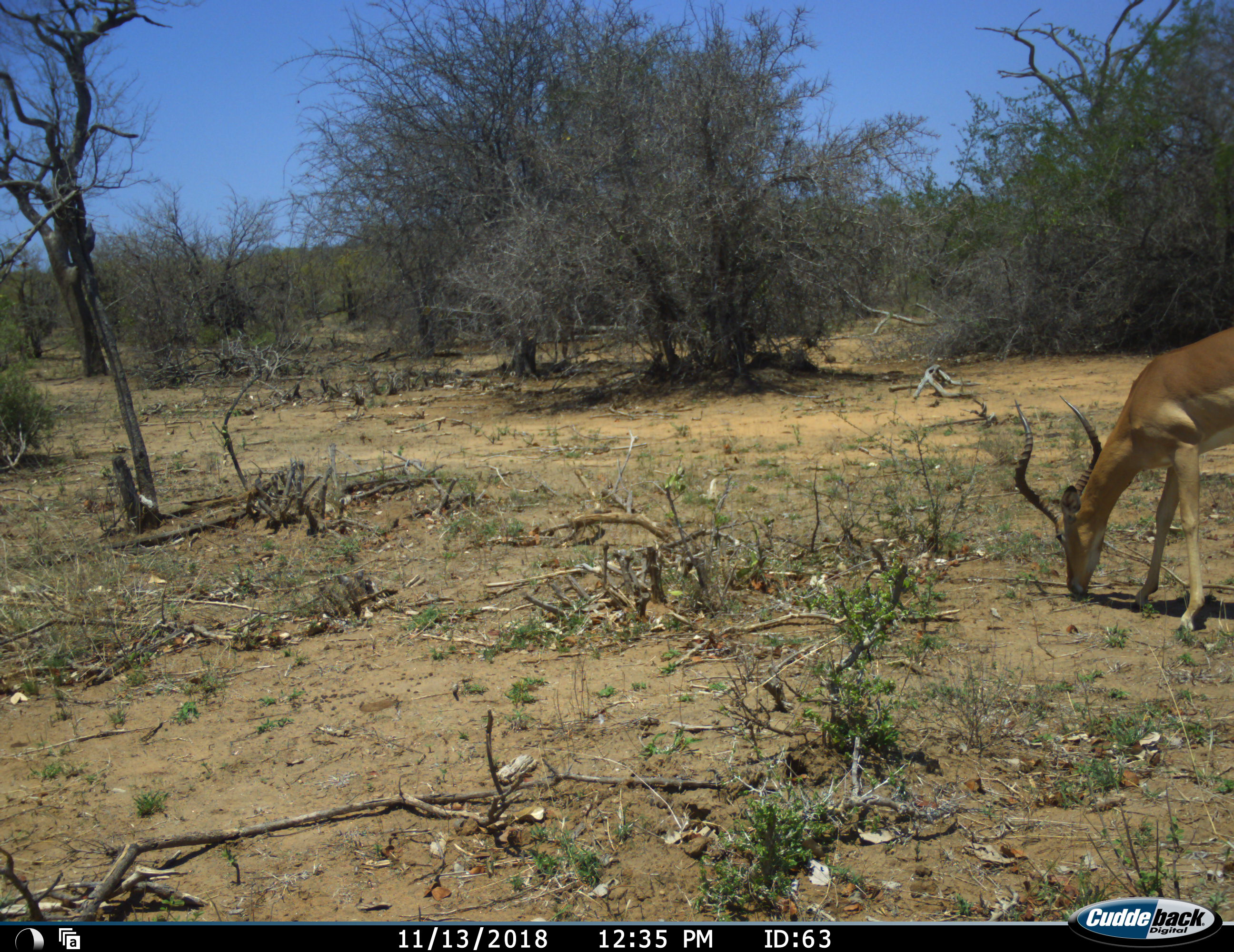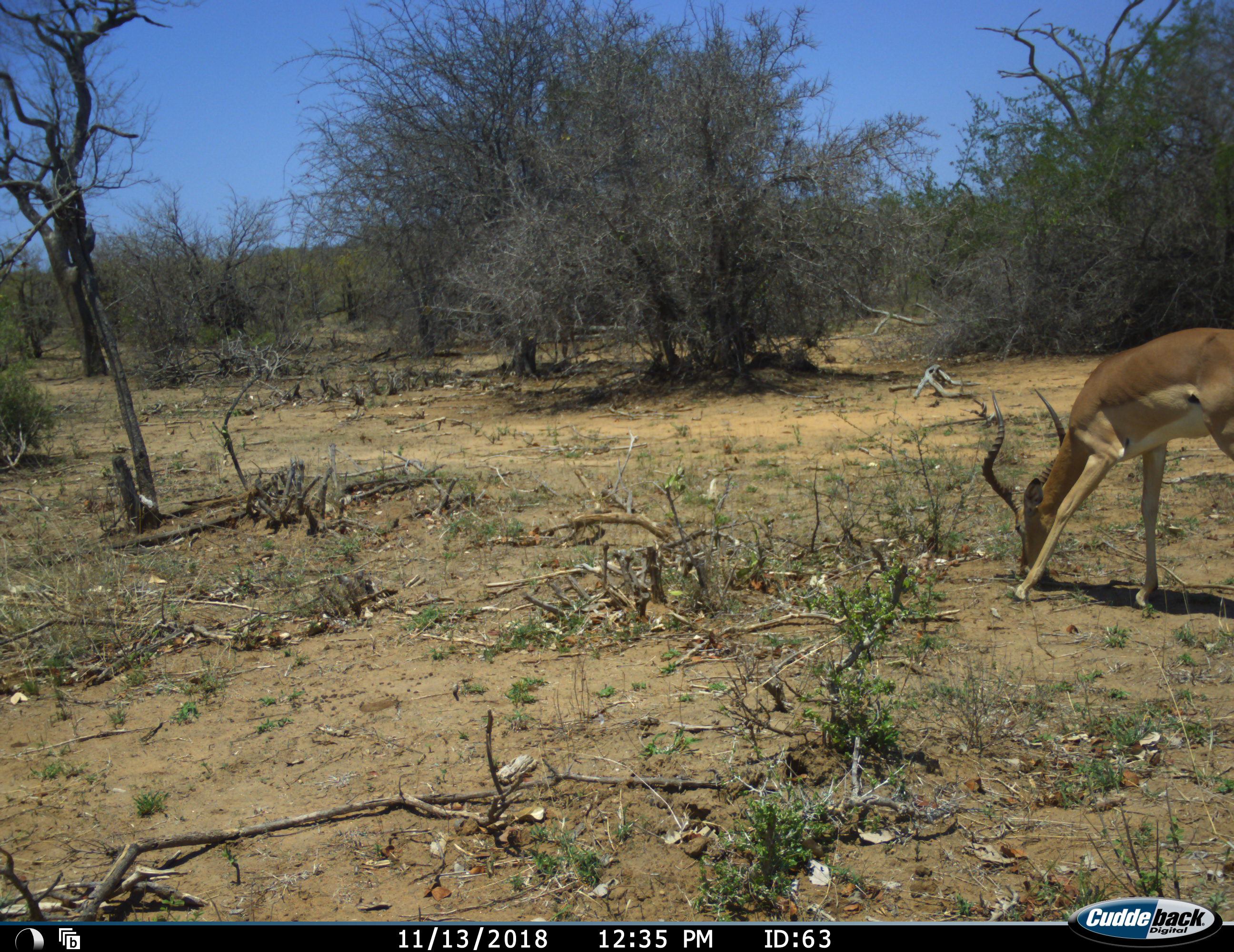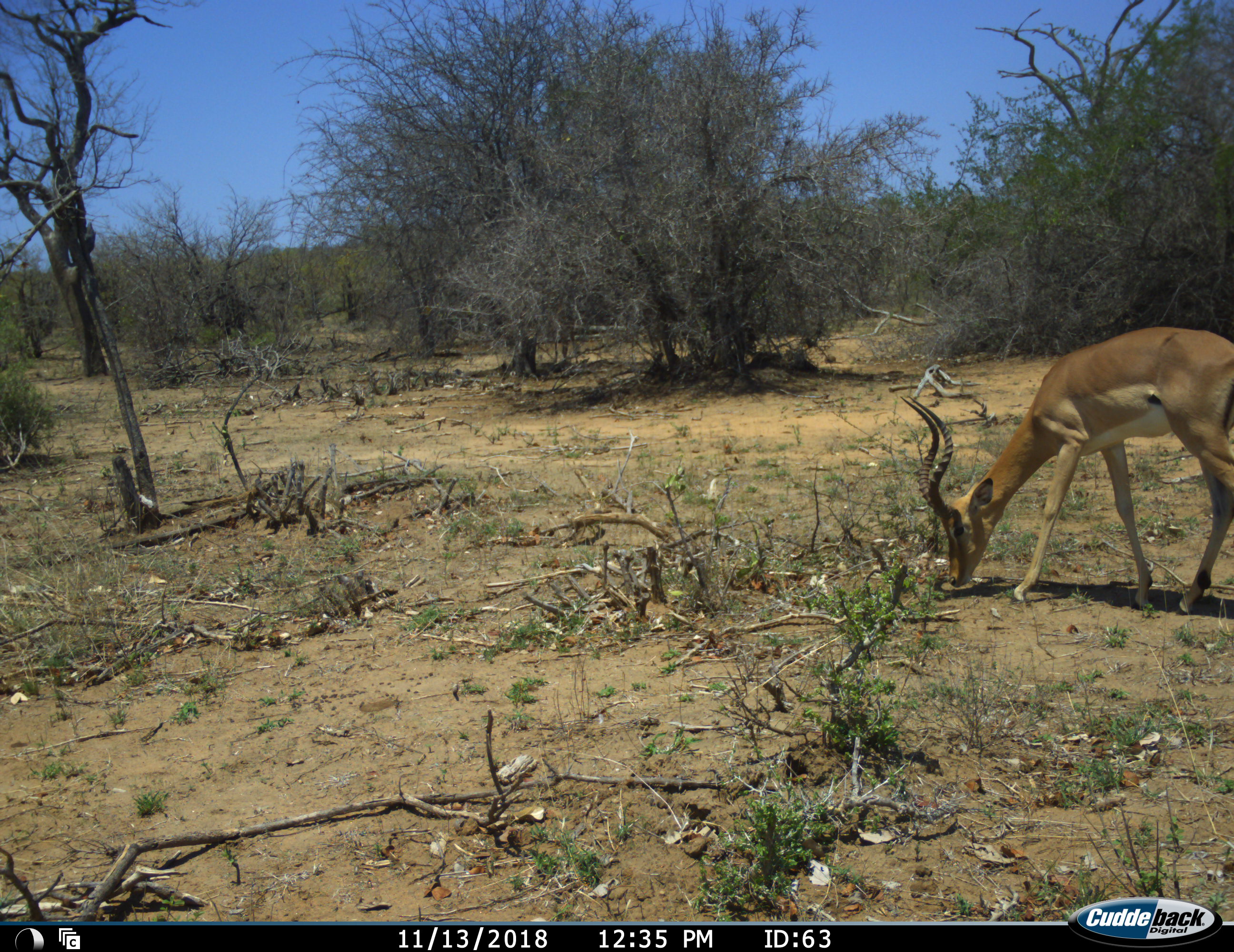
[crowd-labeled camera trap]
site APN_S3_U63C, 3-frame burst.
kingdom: Animalia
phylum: Chordata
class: Mammalia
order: Artiodactyla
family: Bovidae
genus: Aepyceros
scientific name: Aepyceros melampus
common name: impala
Impala (Aepyceros melampus), count 1. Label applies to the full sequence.